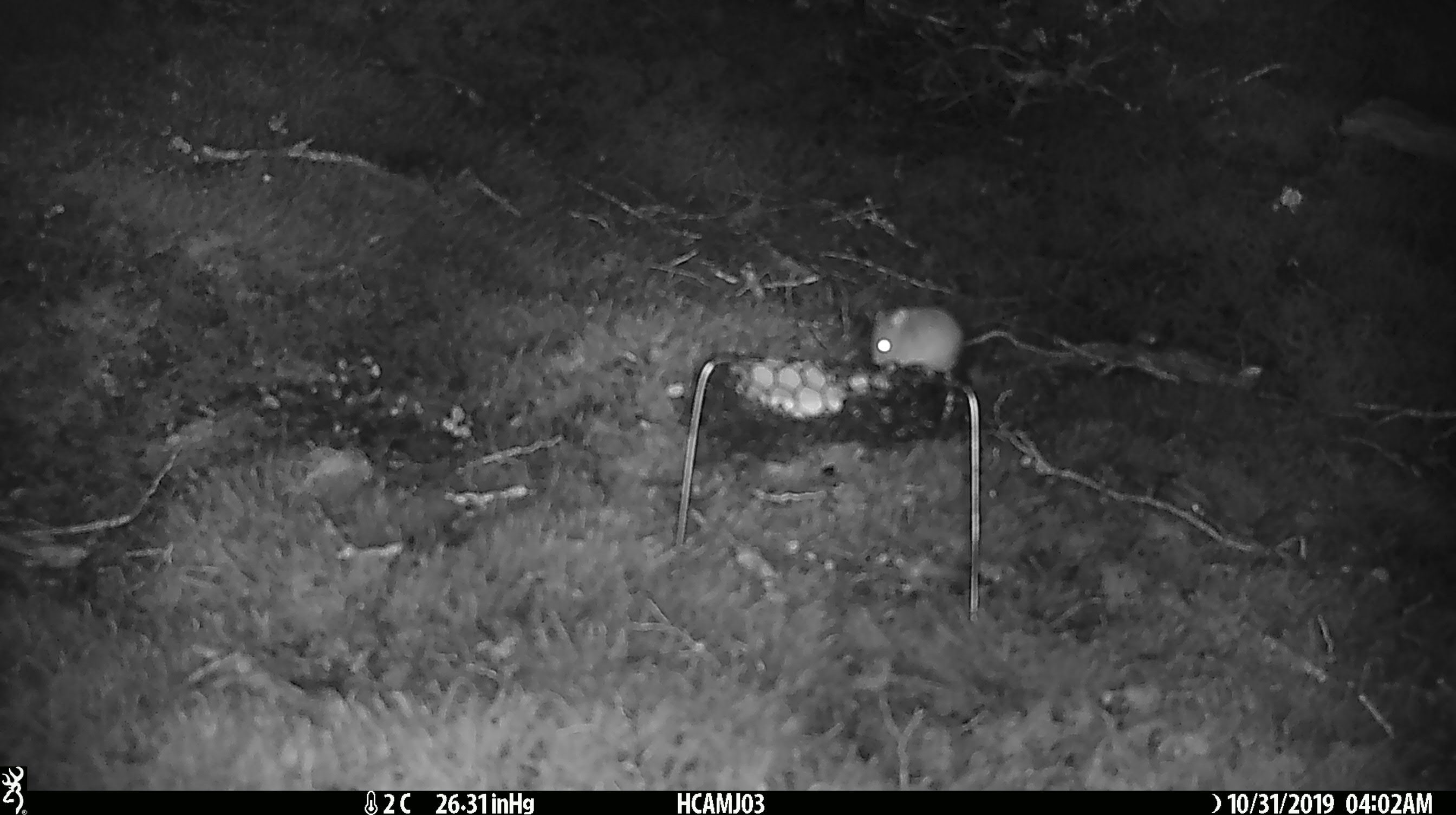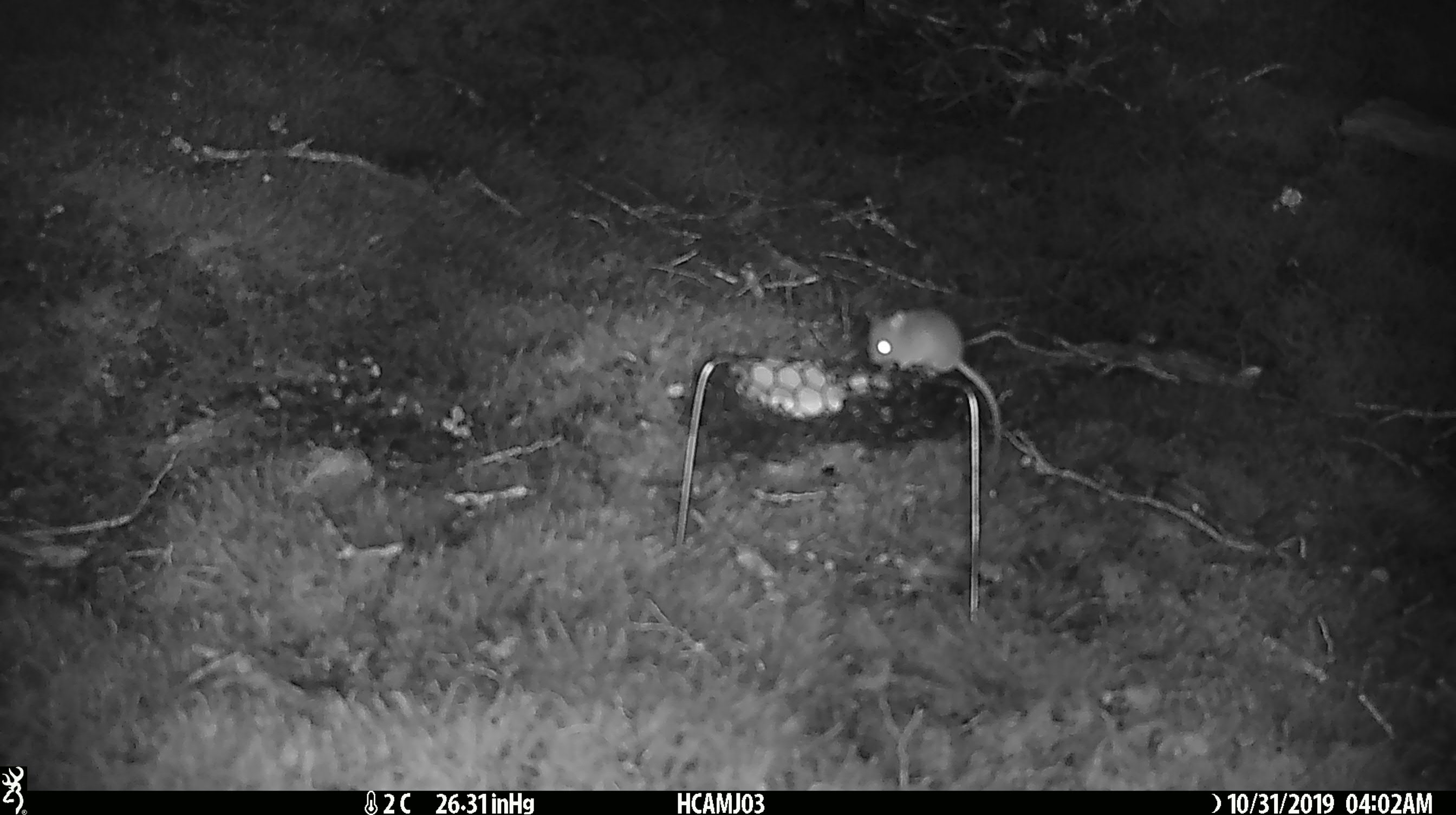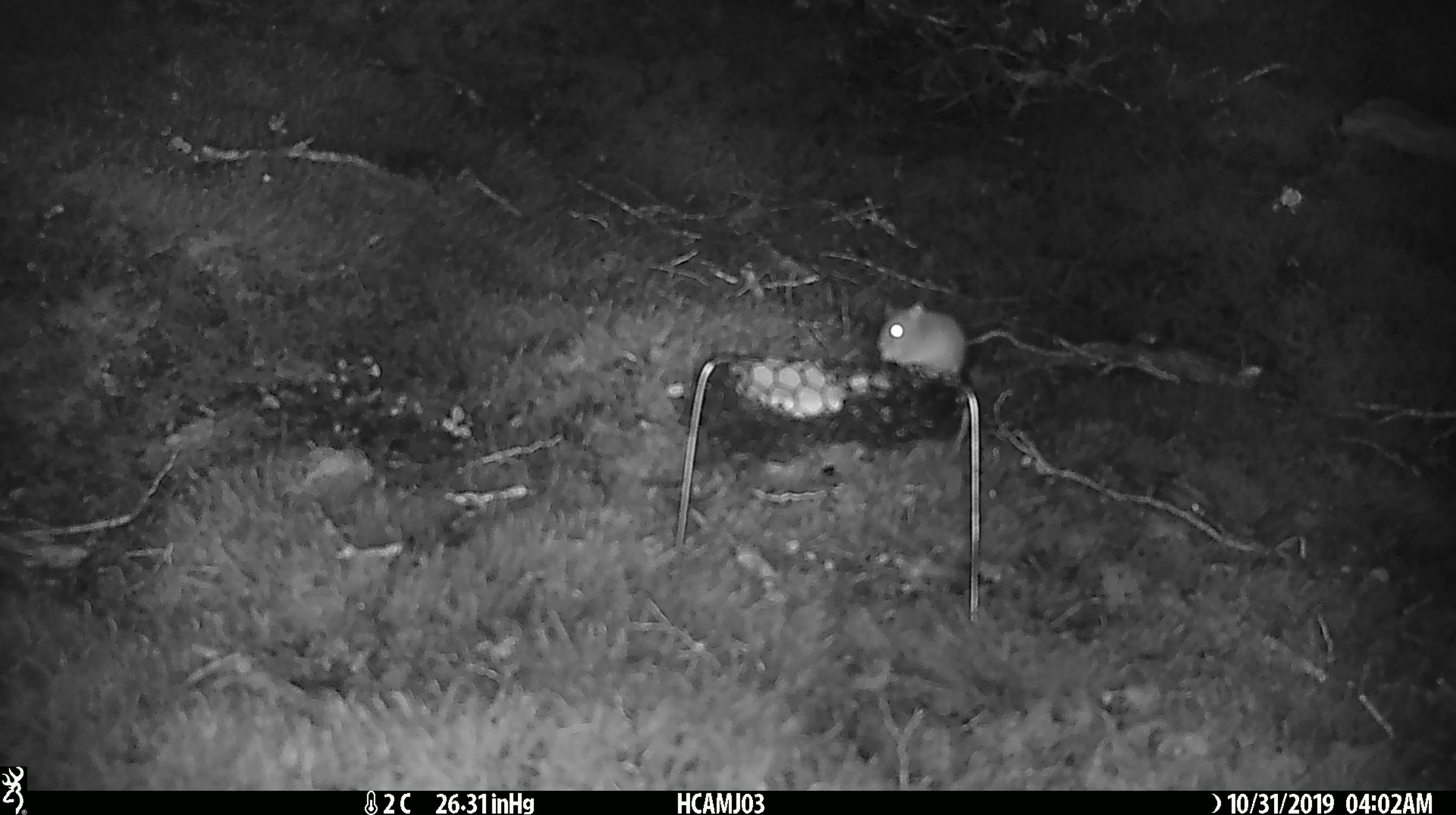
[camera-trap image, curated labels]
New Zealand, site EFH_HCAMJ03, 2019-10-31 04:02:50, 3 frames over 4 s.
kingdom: Animalia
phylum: Chordata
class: Mammalia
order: Rodentia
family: Muridae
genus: Mus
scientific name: Mus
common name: mouse